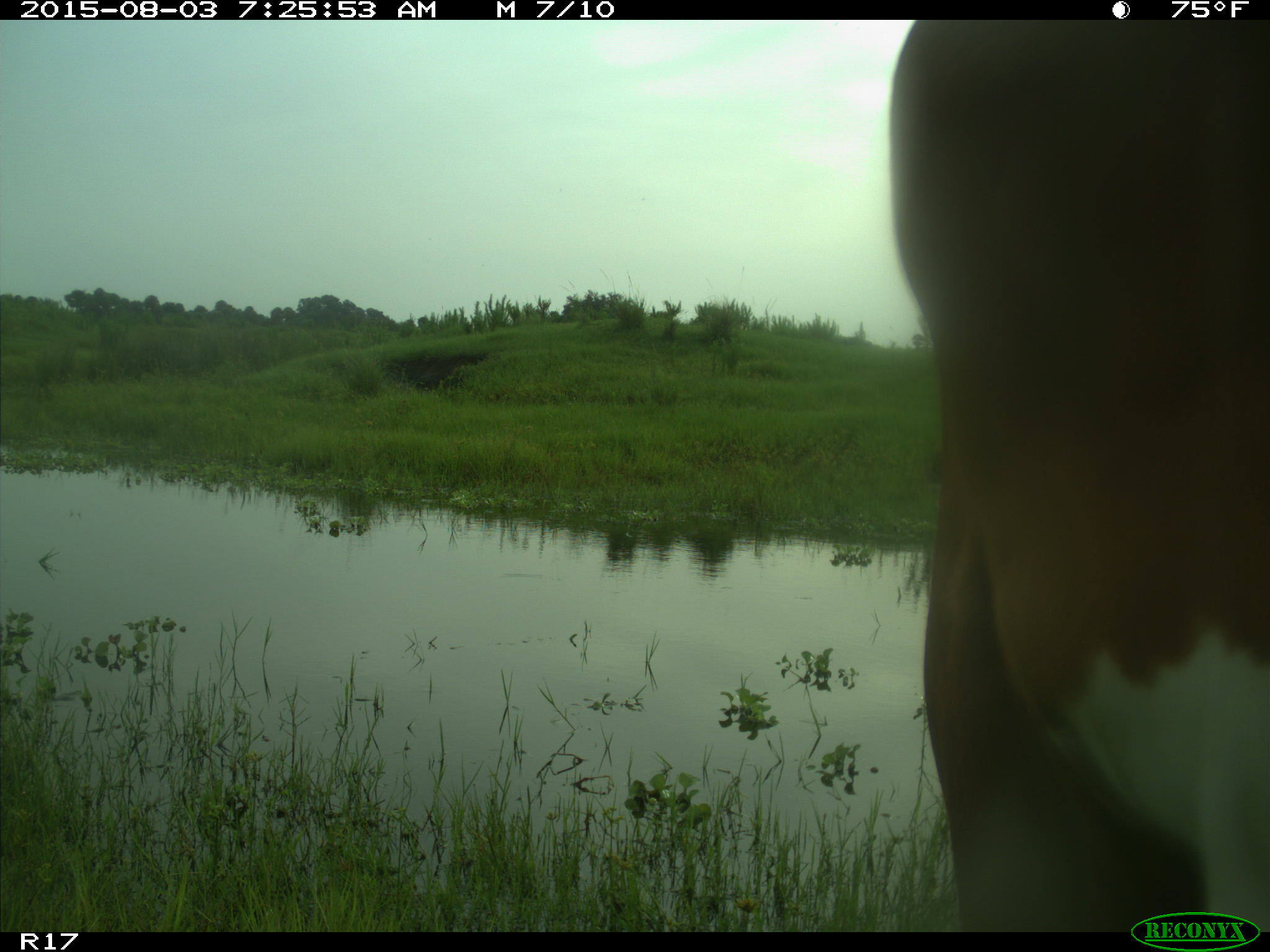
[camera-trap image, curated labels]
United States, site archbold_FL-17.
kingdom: Animalia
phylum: Chordata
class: Mammalia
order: Artiodactyla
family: Bovidae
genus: Bos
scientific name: Bos taurus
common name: domestic cow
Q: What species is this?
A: Bos taurus (domestic cow).